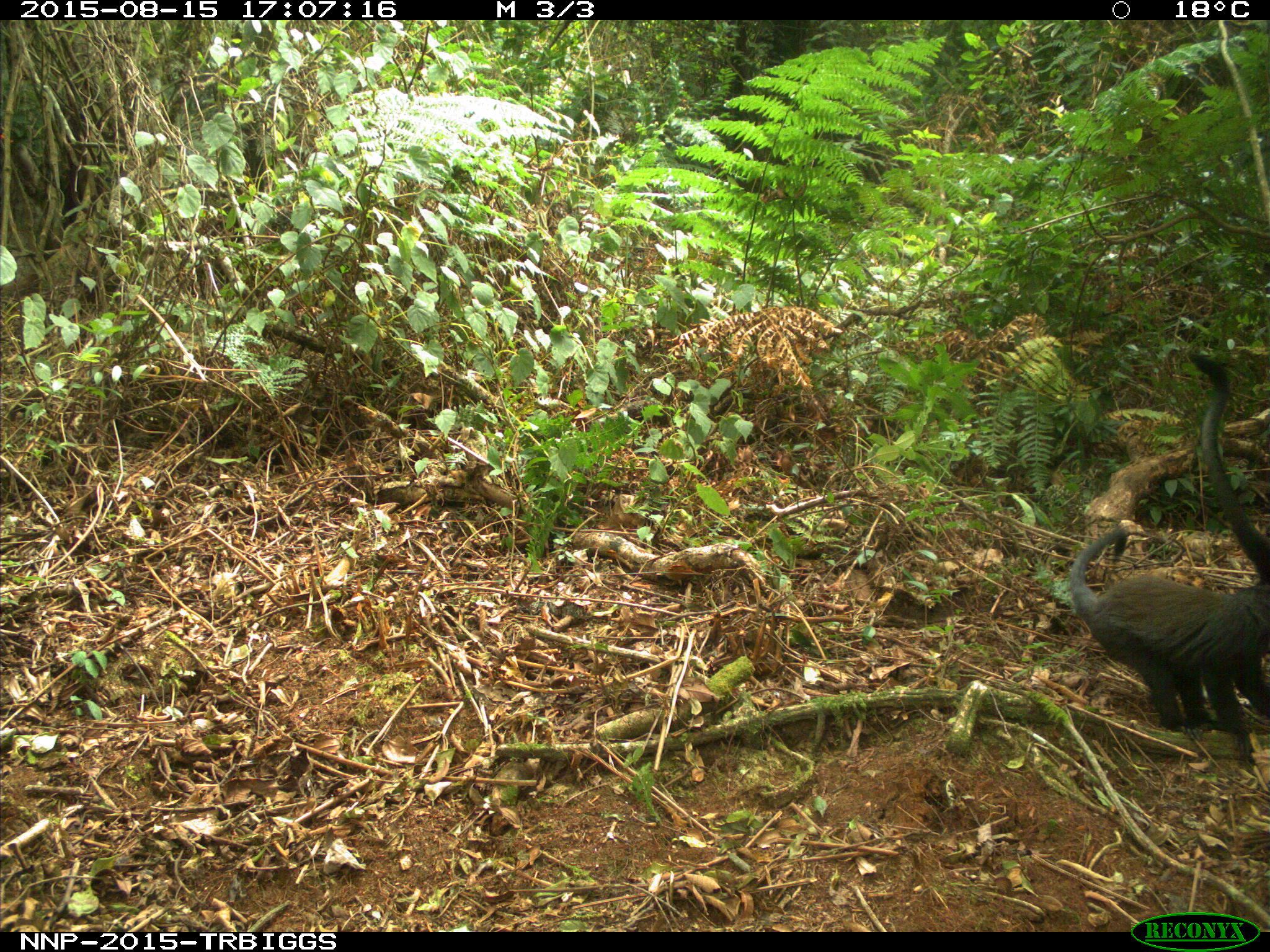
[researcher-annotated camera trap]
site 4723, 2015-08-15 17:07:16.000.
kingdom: Animalia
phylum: Chordata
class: Mammalia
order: Primates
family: Cercopithecidae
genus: Allochrocebus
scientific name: Allochrocebus lhoesti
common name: l'hoest's monkey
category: cercopithecus lhoesti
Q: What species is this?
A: Cercopithecus lhoesti (l'hoest's monkey) (Allochrocebus lhoesti).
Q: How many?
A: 2.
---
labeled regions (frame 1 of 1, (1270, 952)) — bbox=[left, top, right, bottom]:
cercopithecus lhoesti: bbox=[1066, 523, 1270, 767]; bbox=[1185, 348, 1270, 584]